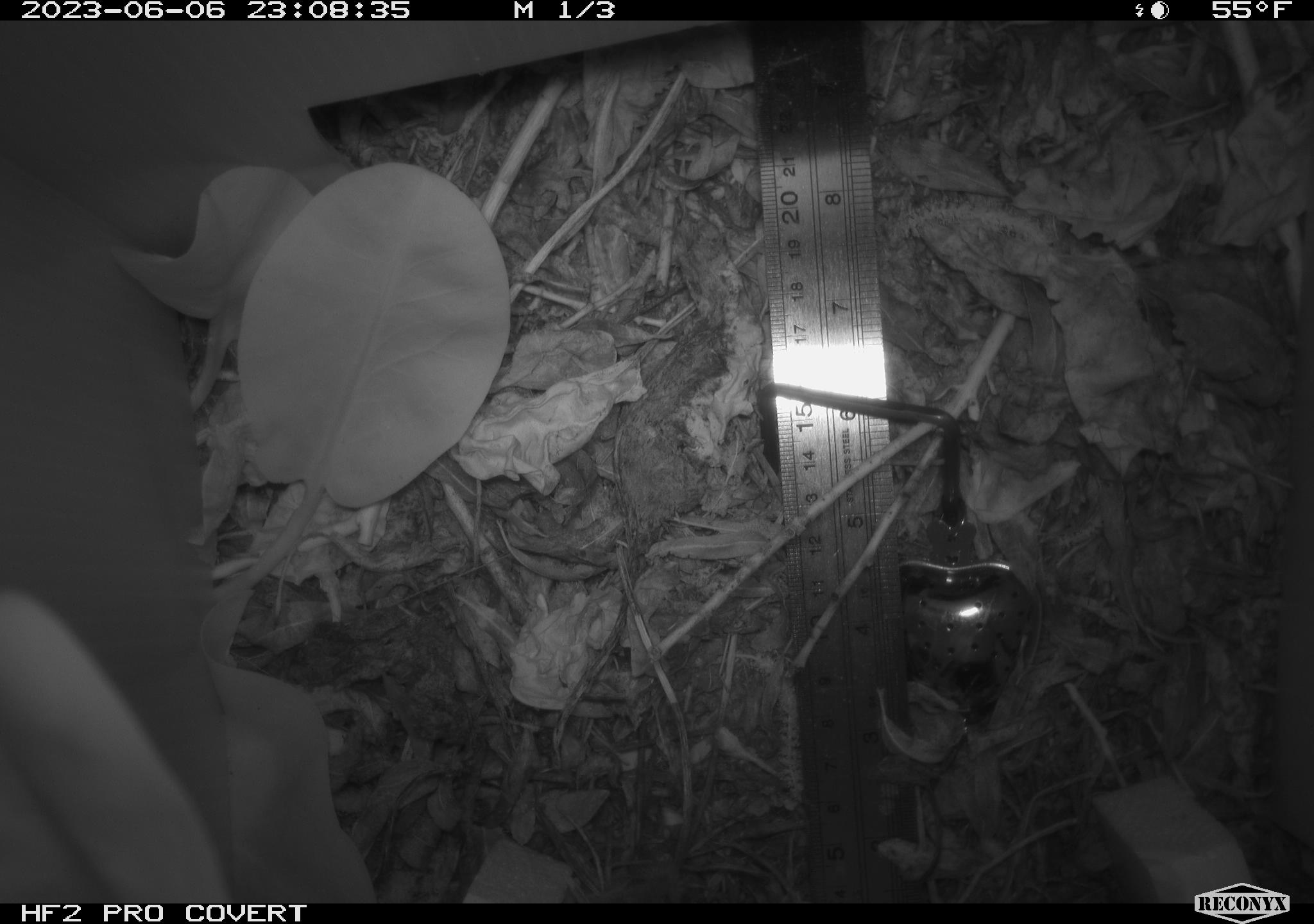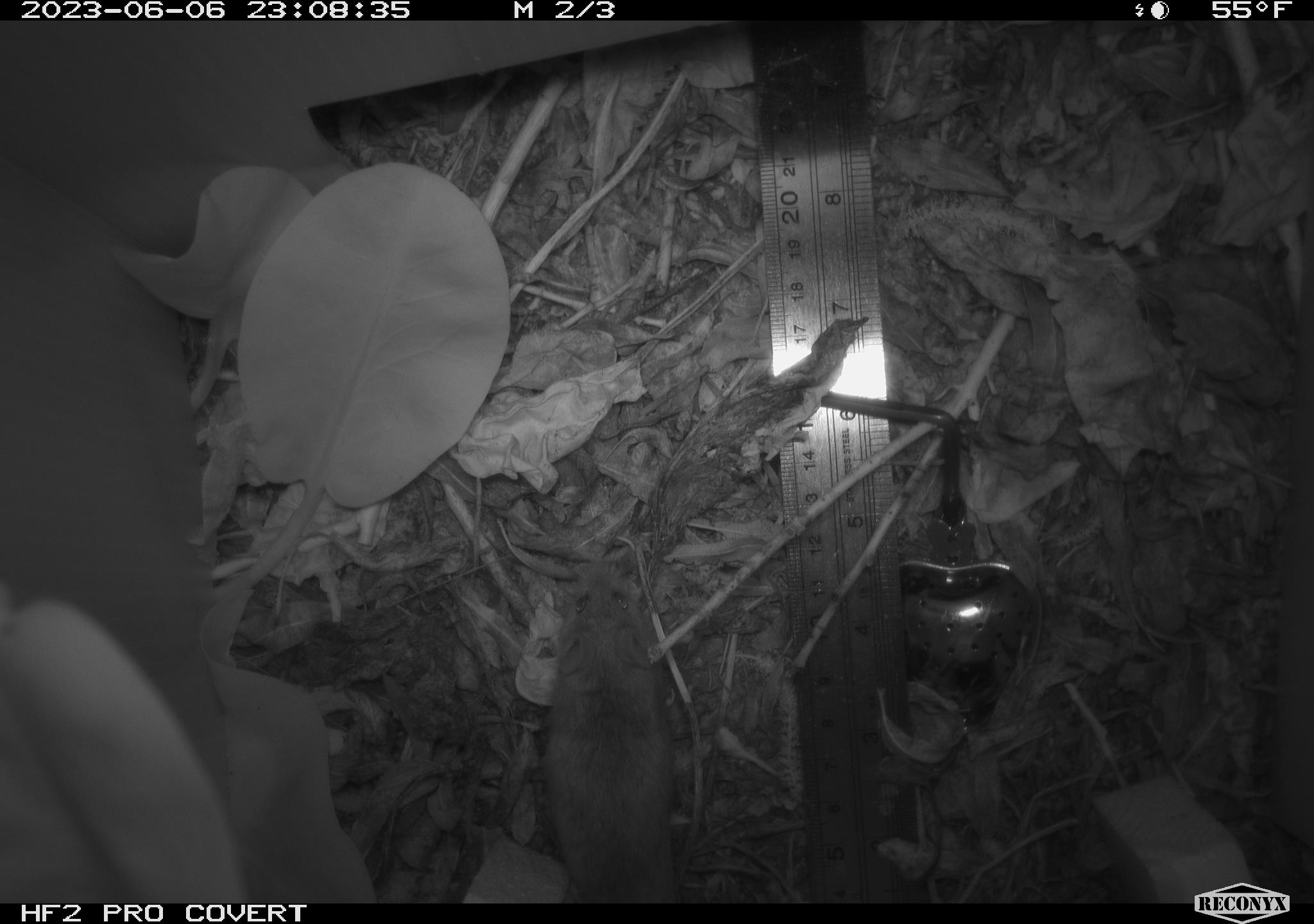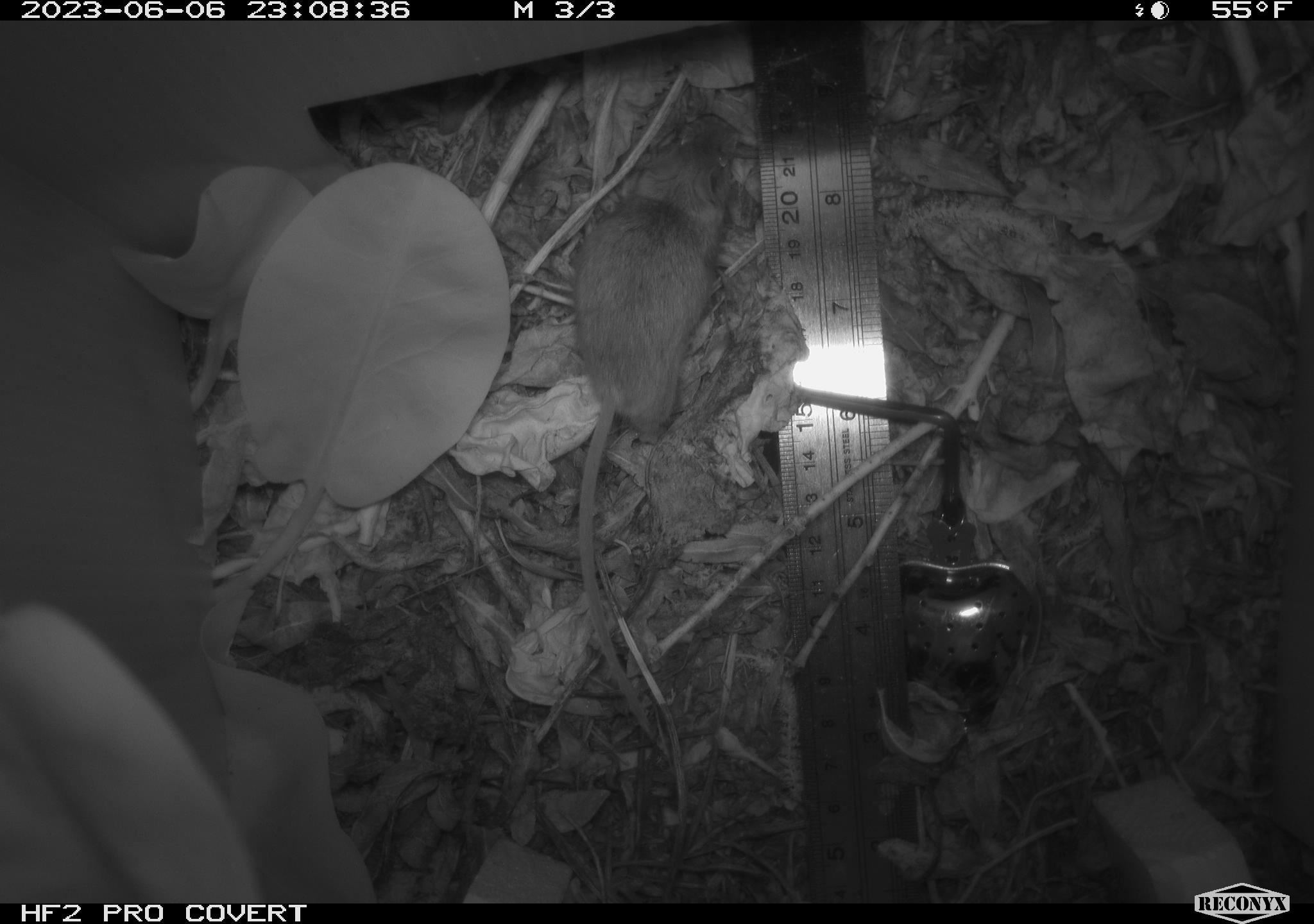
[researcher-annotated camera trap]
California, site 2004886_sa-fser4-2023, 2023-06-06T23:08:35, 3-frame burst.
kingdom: Animalia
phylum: Chordata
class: Mammalia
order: Rodentia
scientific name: Rodentia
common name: mouse species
Mouse species (Rodentia).